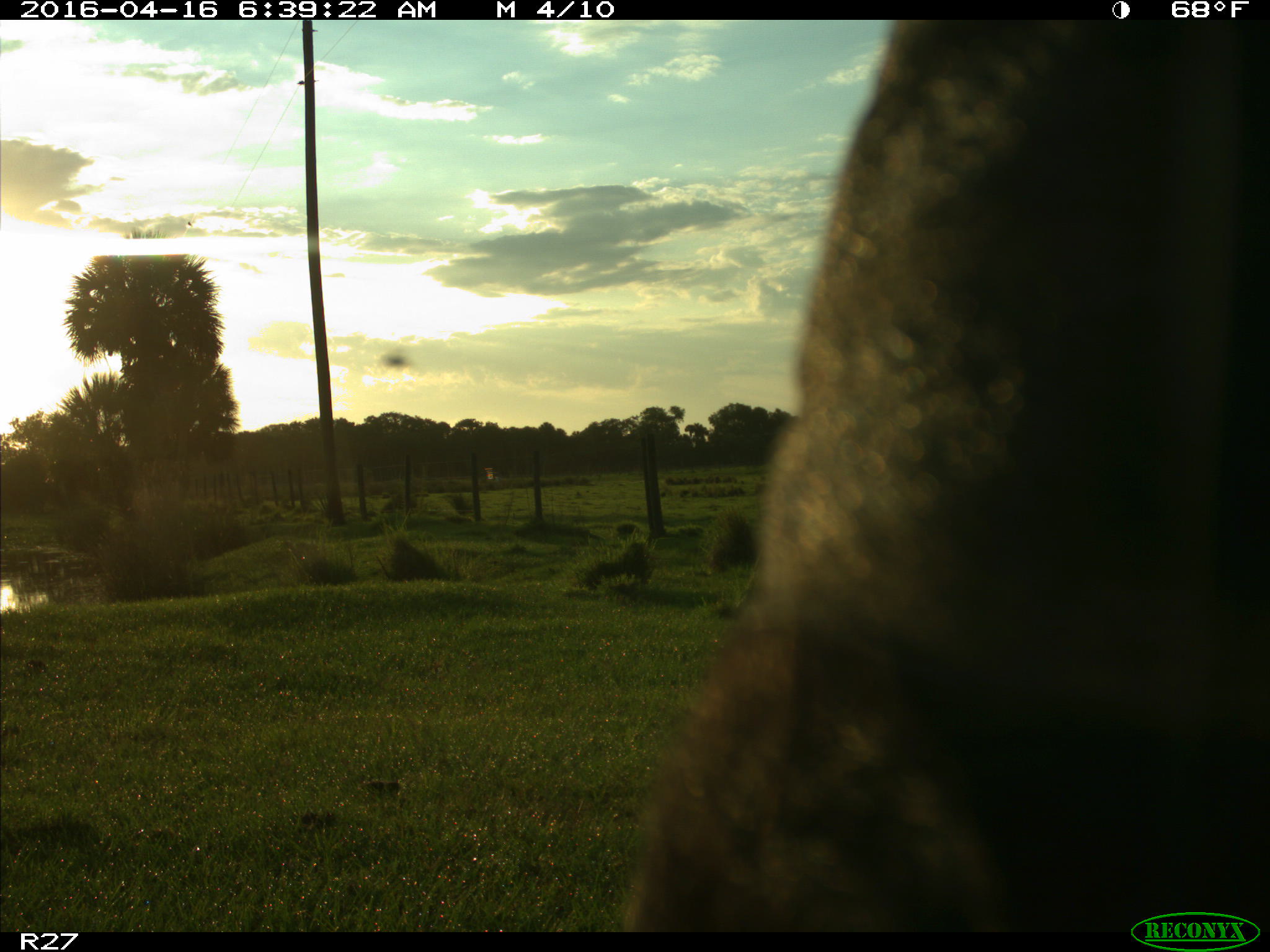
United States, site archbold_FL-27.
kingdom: Animalia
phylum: Chordata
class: Mammalia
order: Artiodactyla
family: Bovidae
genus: Bos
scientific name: Bos taurus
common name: domestic cow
Bos taurus (domestic cow).